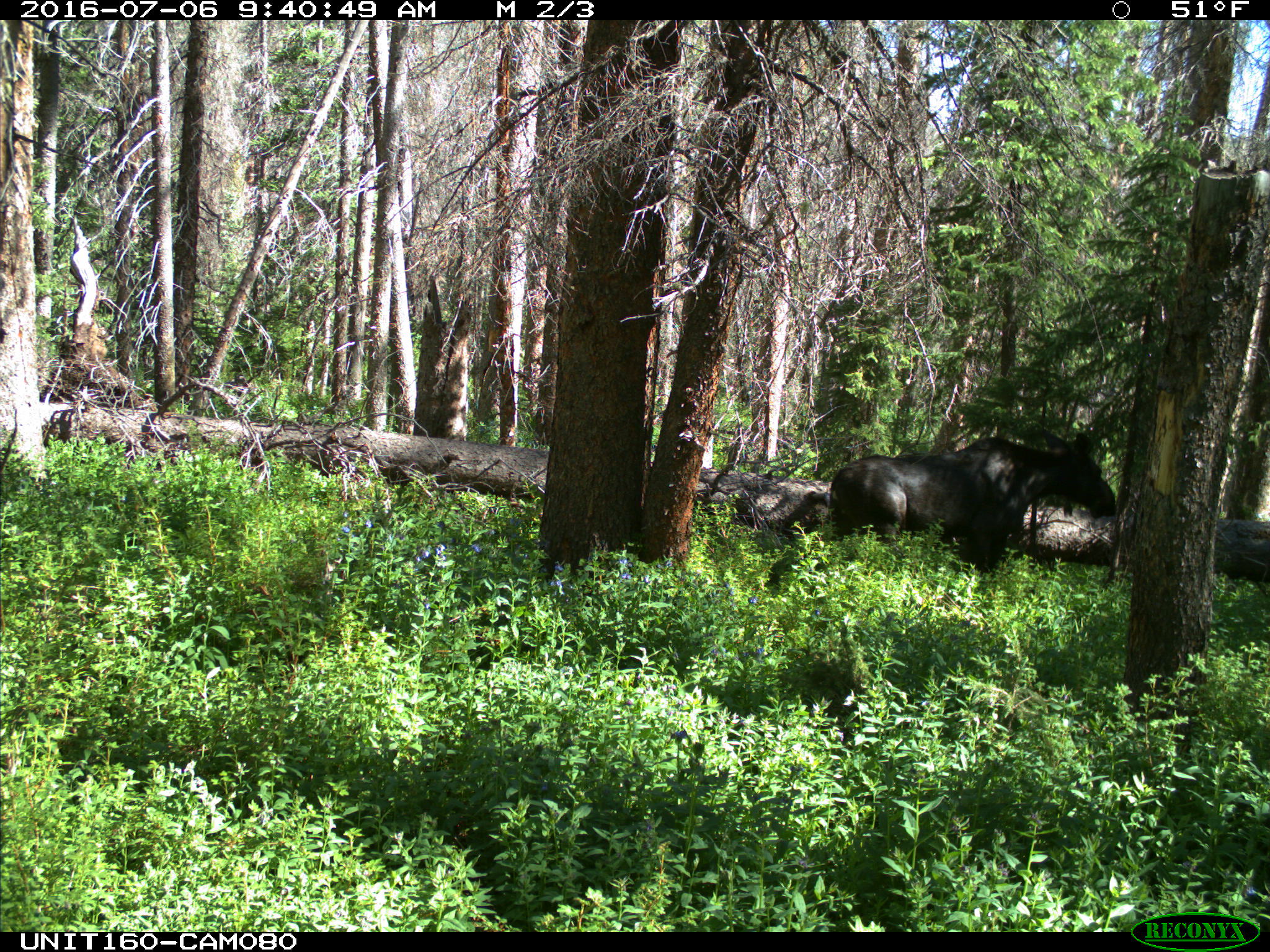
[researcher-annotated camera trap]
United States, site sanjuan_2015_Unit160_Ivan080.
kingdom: Animalia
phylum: Chordata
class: Mammalia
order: Artiodactyla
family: Cervidae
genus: Alces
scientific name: Alces alces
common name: moose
Alces alces (moose).